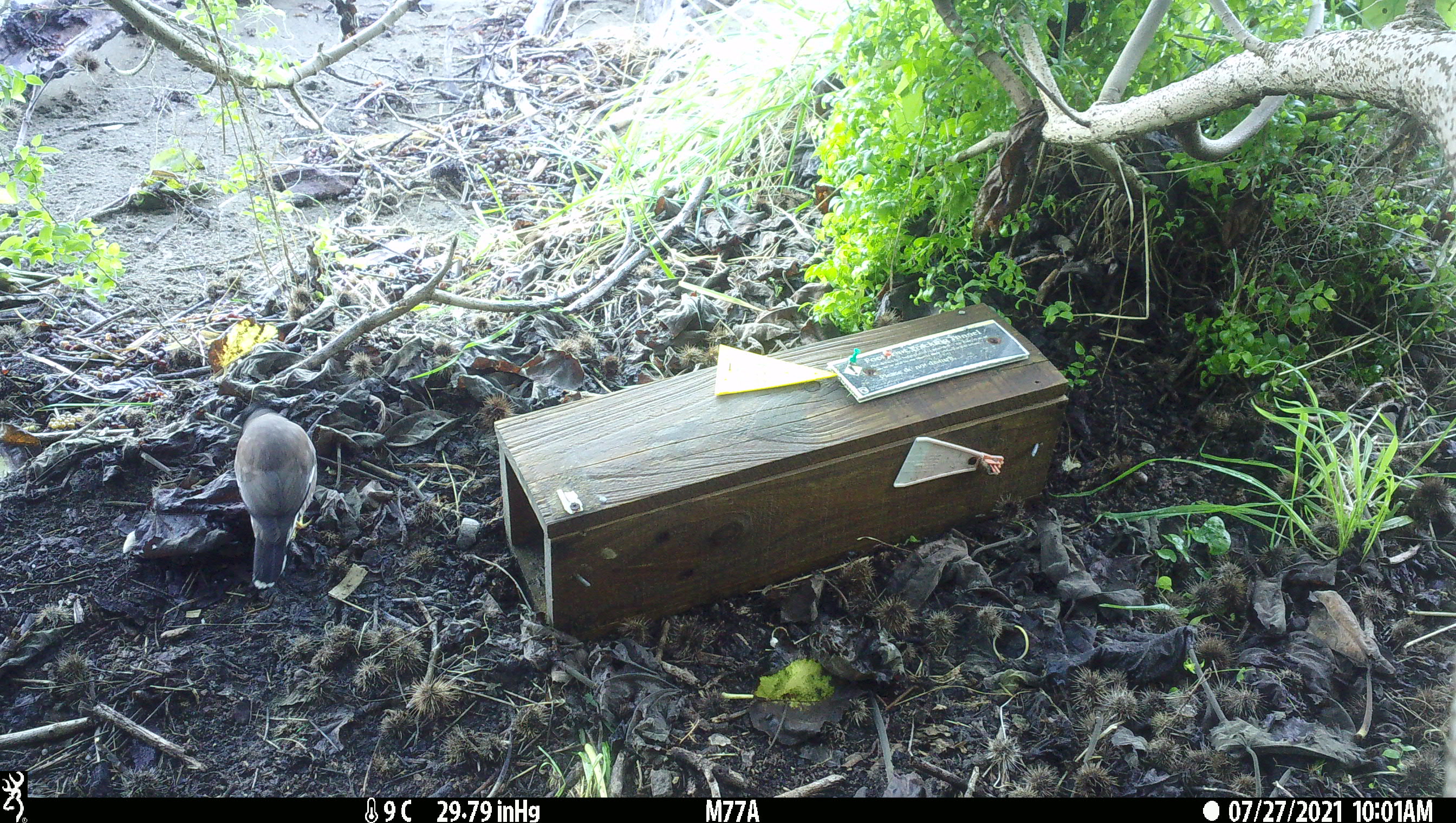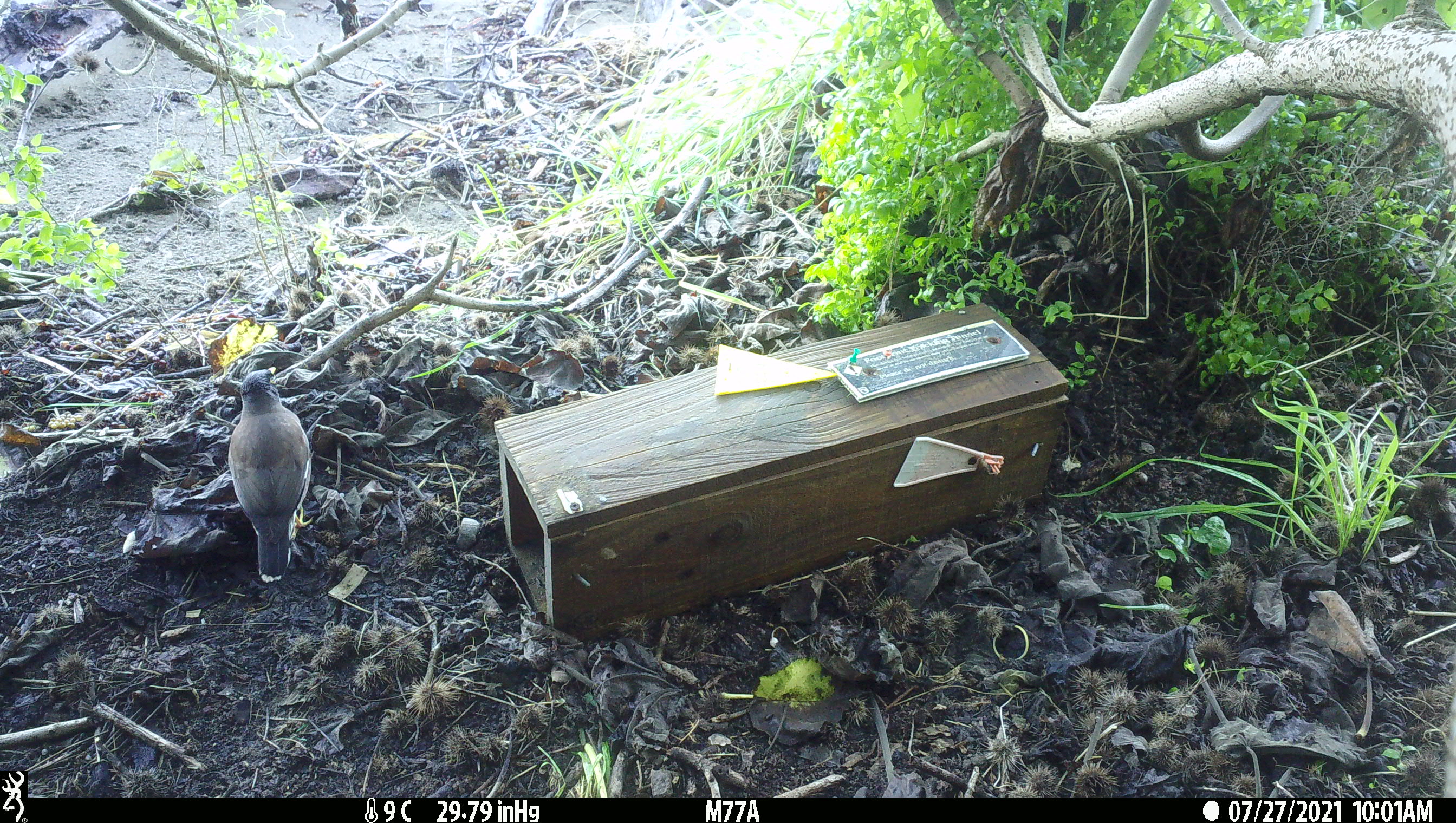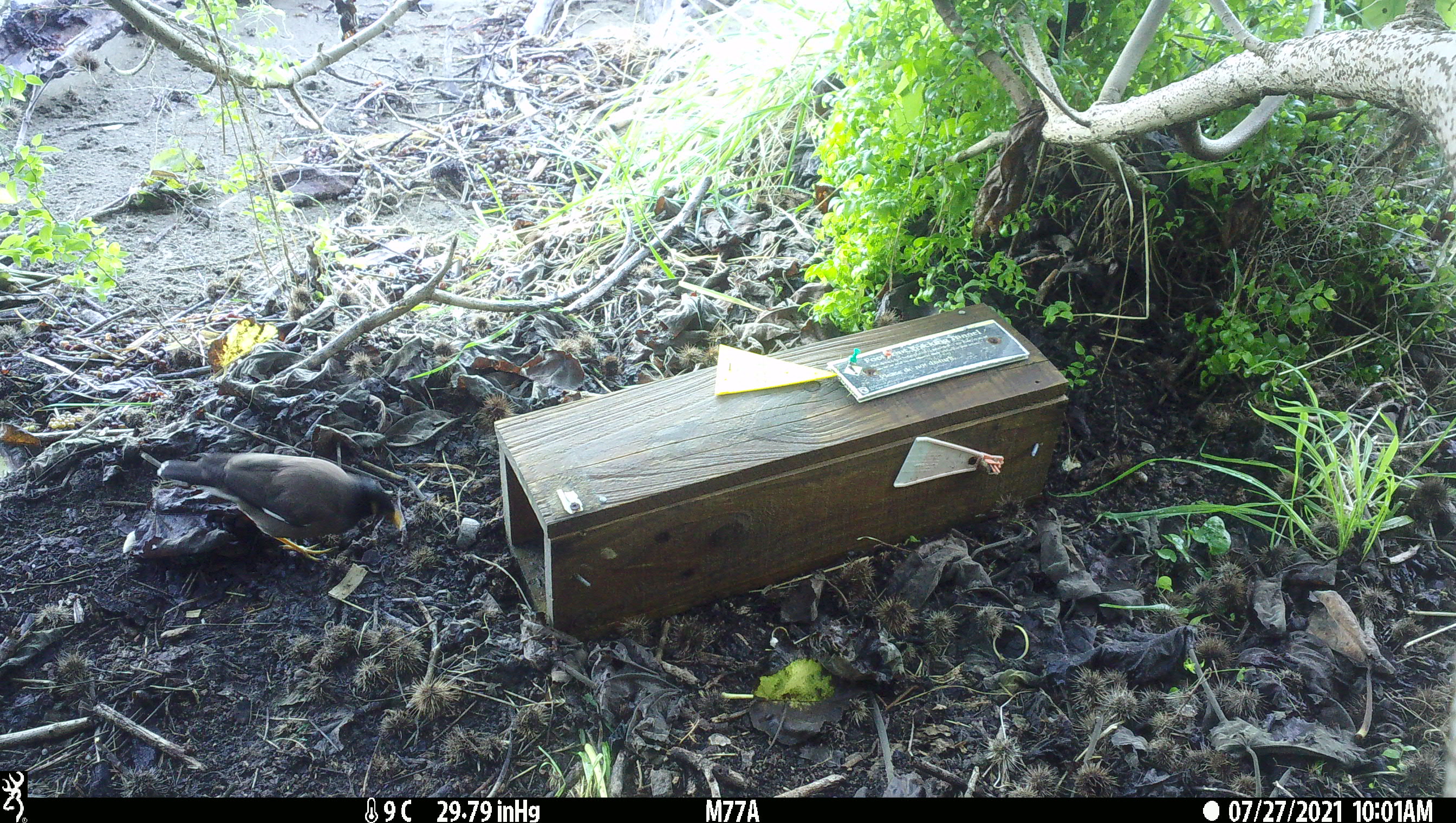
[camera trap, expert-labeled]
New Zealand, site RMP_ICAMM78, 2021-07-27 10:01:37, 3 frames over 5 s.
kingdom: Animalia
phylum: Chordata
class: Aves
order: Passeriformes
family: Sturnidae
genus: Acridotheres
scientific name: Acridotheres tristis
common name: common myna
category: myna